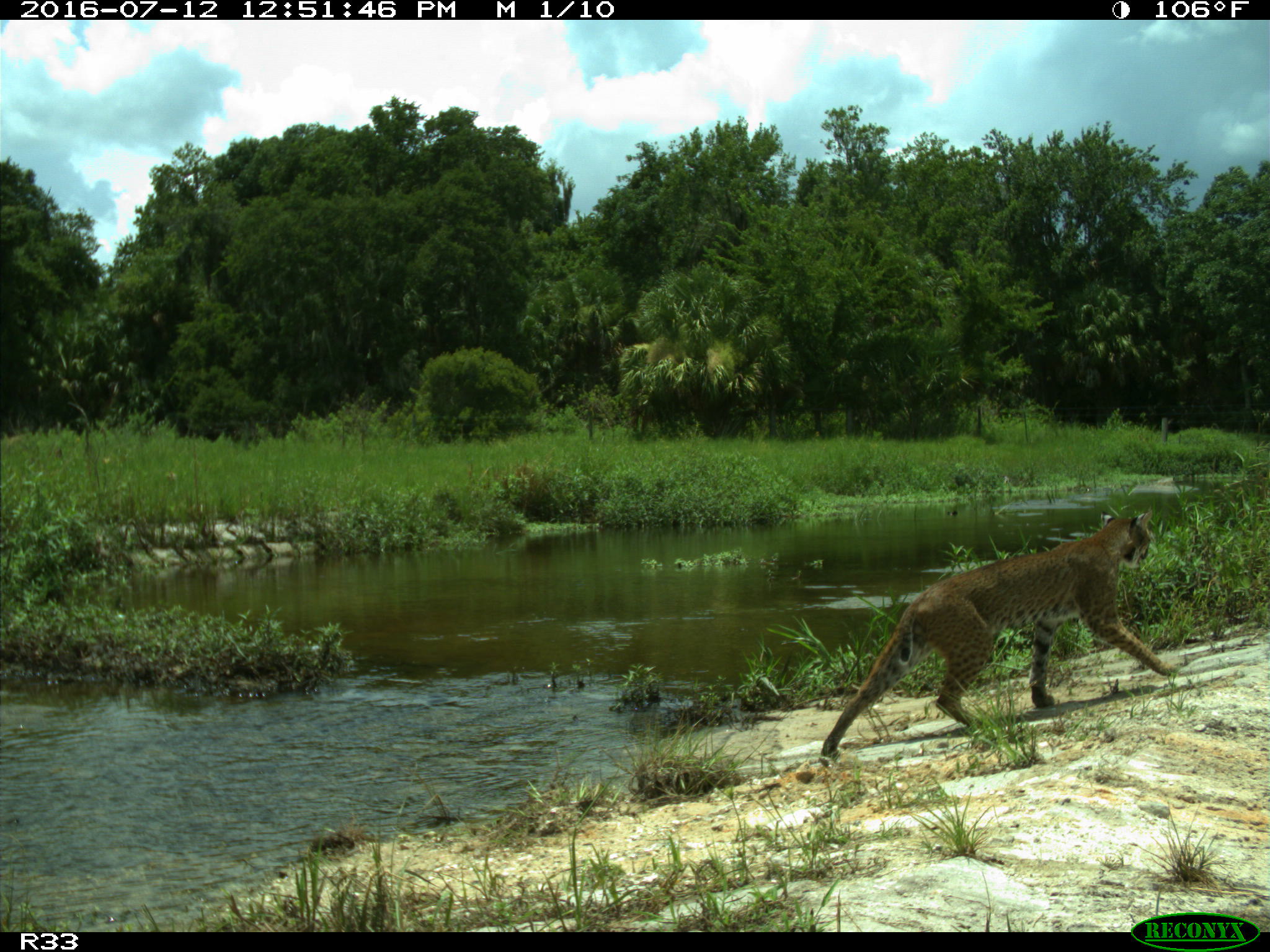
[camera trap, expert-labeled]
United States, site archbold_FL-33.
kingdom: Animalia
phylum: Chordata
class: Mammalia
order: Carnivora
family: Felidae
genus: Lynx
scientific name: Lynx rufus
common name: bobcat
Lynx rufus (bobcat).